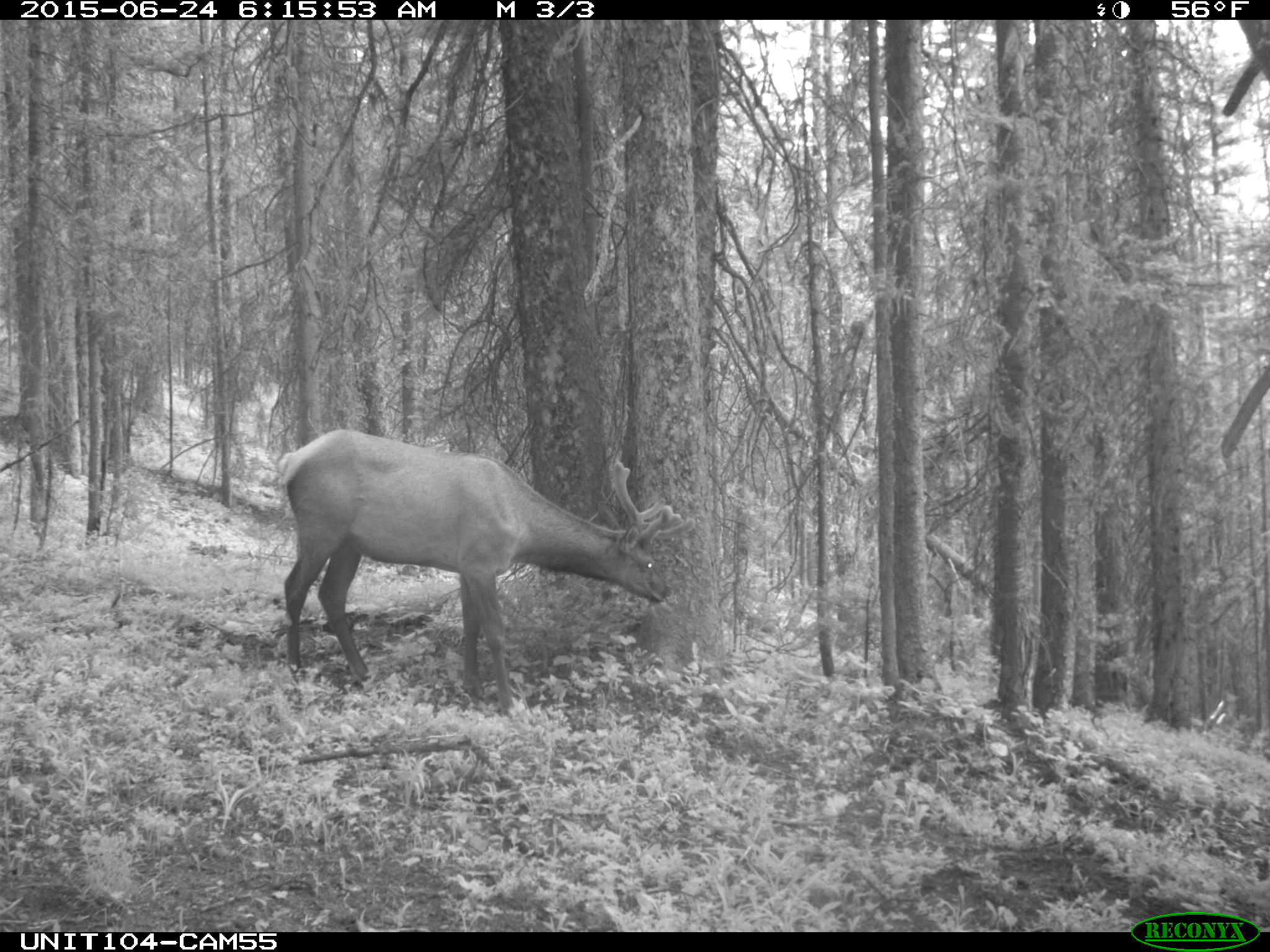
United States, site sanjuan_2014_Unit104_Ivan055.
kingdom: Animalia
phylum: Chordata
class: Mammalia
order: Artiodactyla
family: Cervidae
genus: Cervus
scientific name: Cervus elaphus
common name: red deer